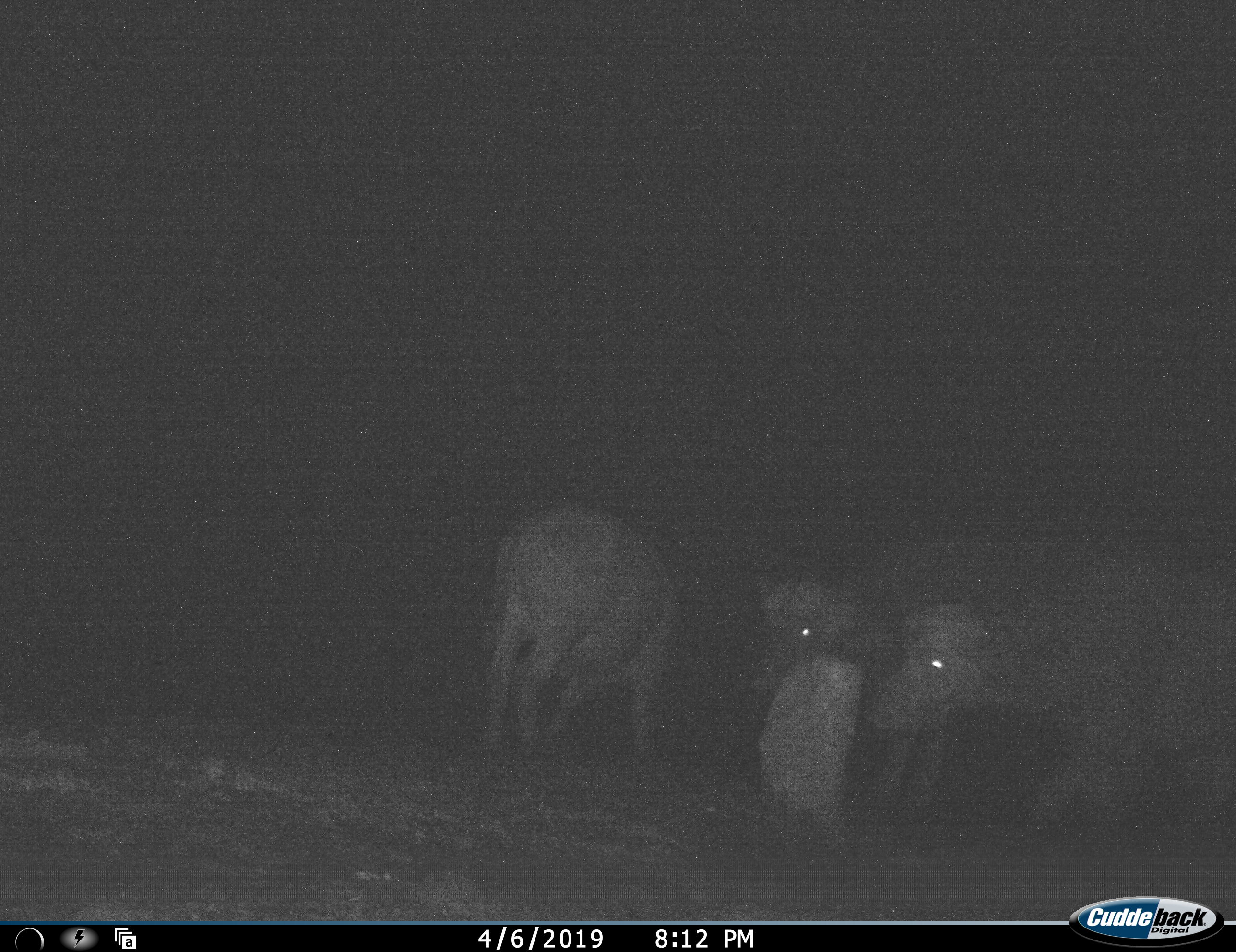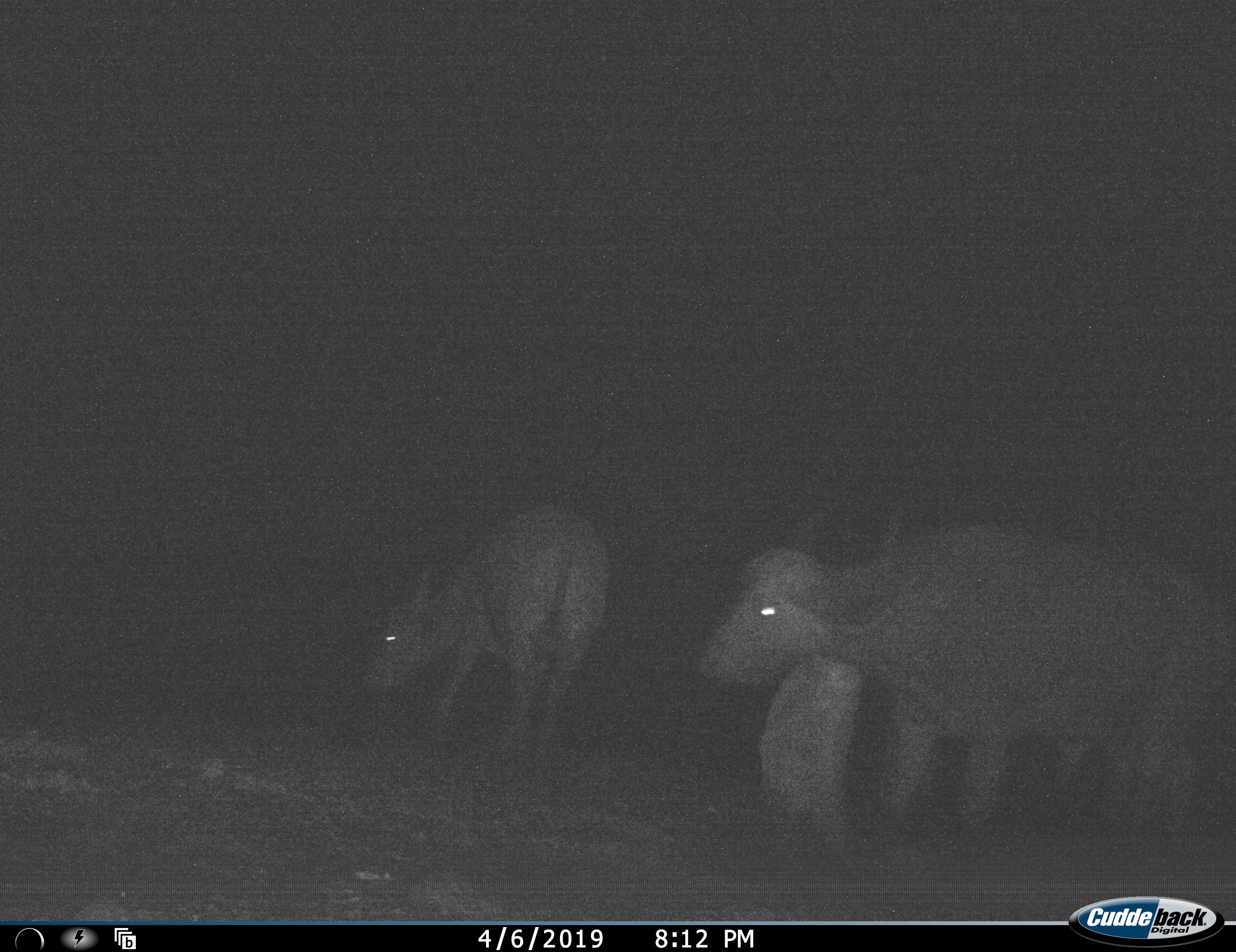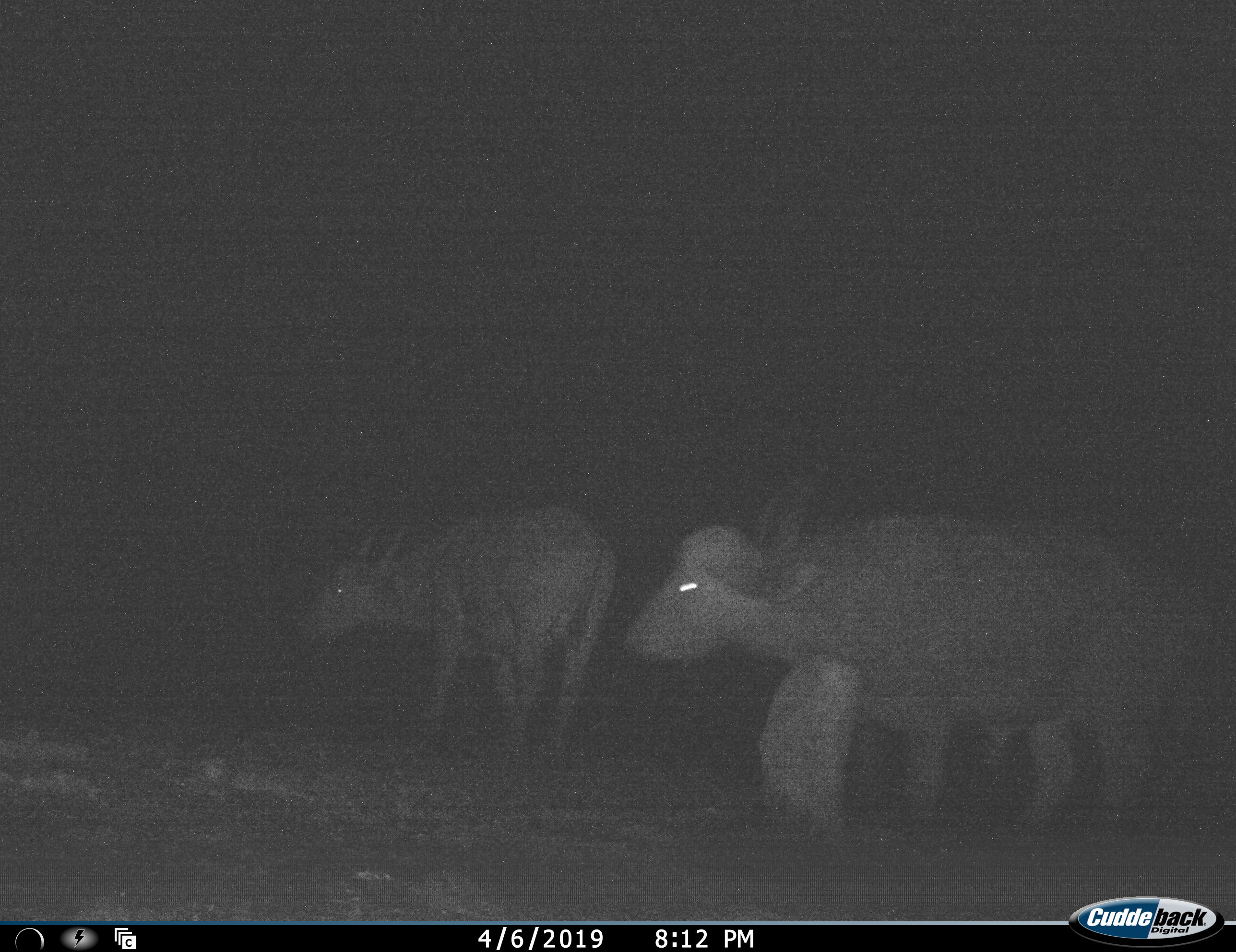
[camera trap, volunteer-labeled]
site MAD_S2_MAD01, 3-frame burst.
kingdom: Animalia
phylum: Chordata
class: Mammalia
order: Artiodactyla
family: Bovidae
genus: Syncerus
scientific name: Syncerus caffer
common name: african buffalo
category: buffalo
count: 3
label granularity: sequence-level